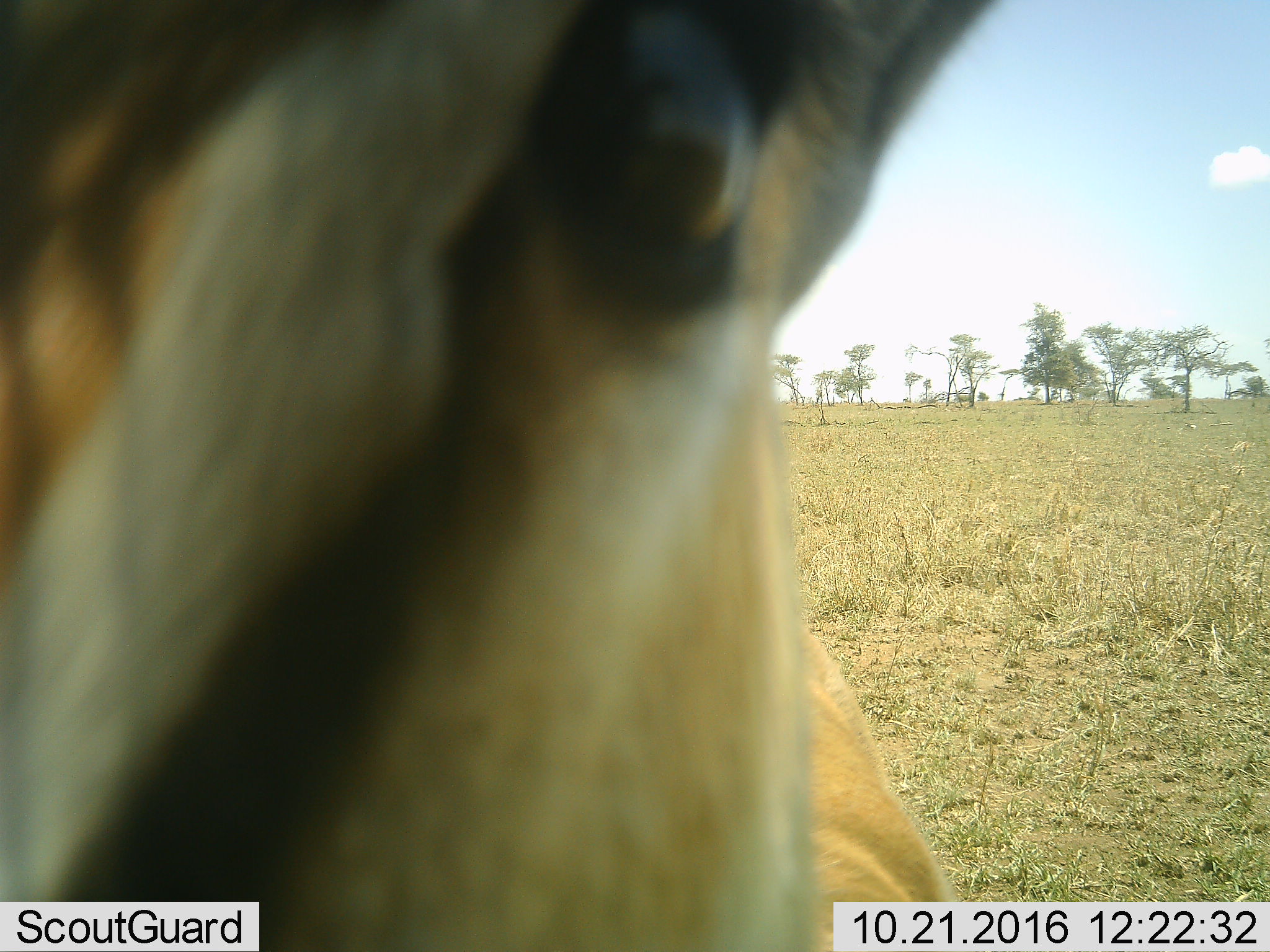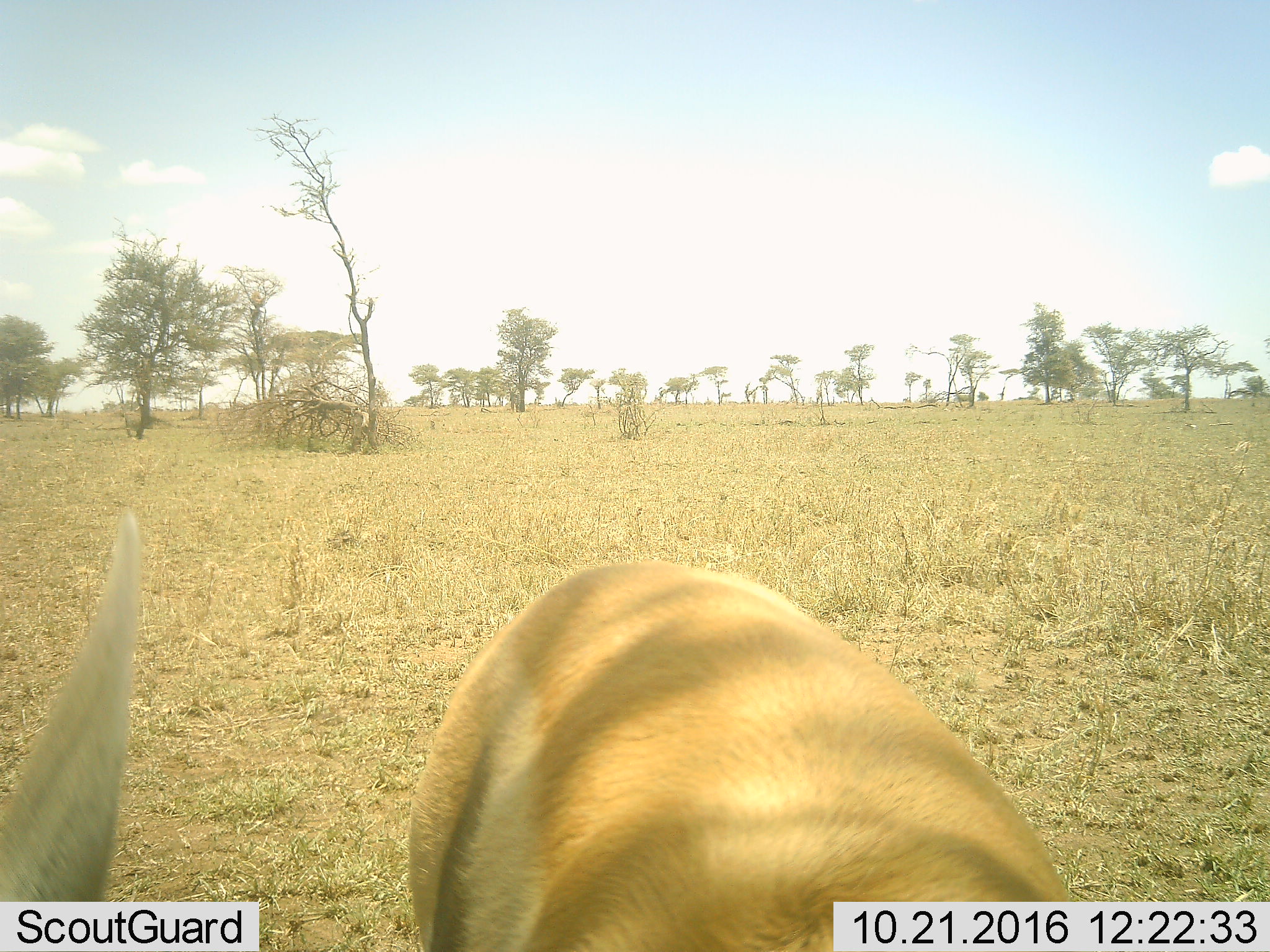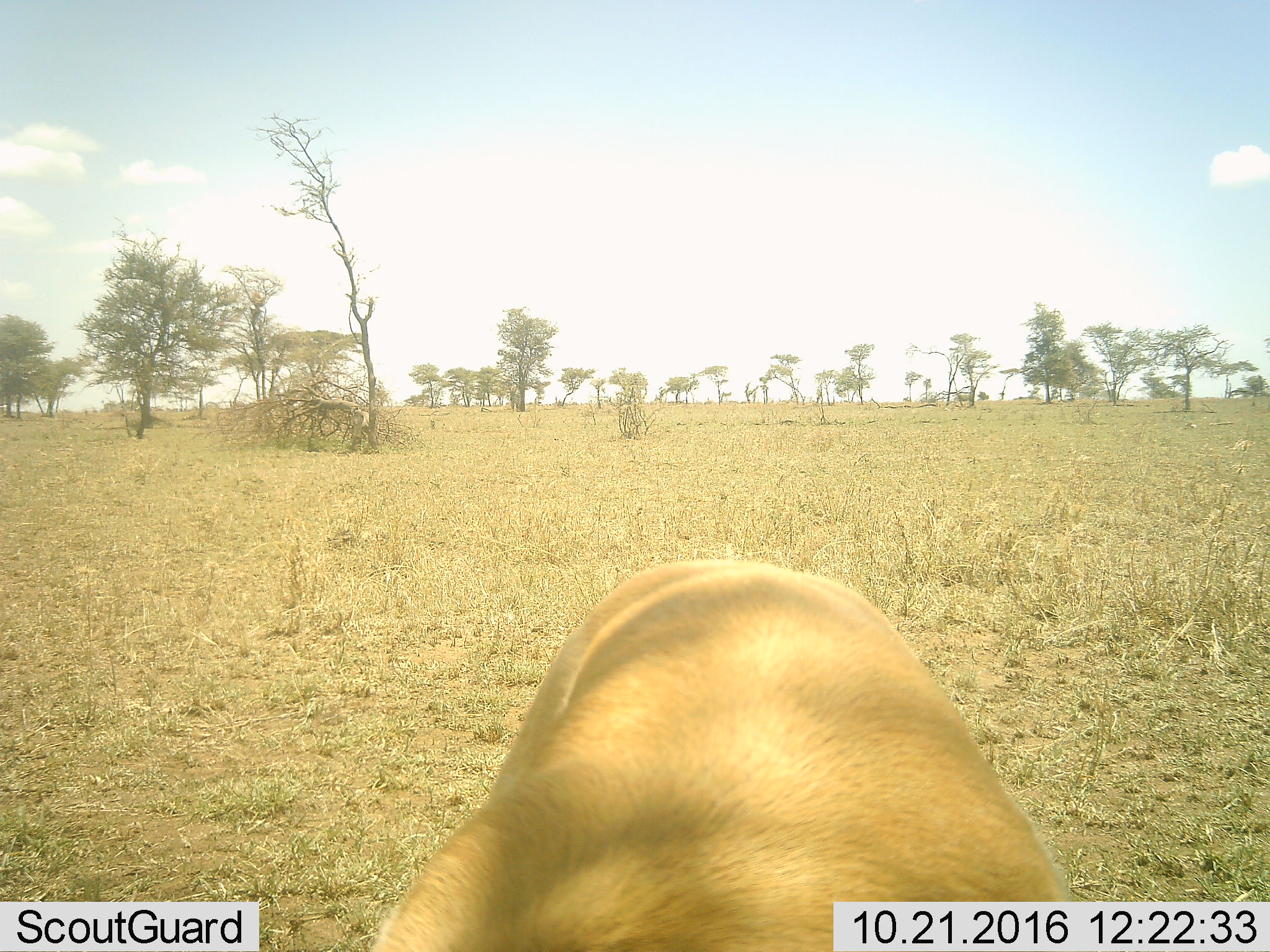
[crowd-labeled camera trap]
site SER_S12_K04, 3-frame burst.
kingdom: Animalia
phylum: Chordata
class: Mammalia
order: Artiodactyla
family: Bovidae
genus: Eudorcas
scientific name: Eudorcas thomsonii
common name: thomson's gazelle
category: gazellethomsons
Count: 1.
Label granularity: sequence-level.